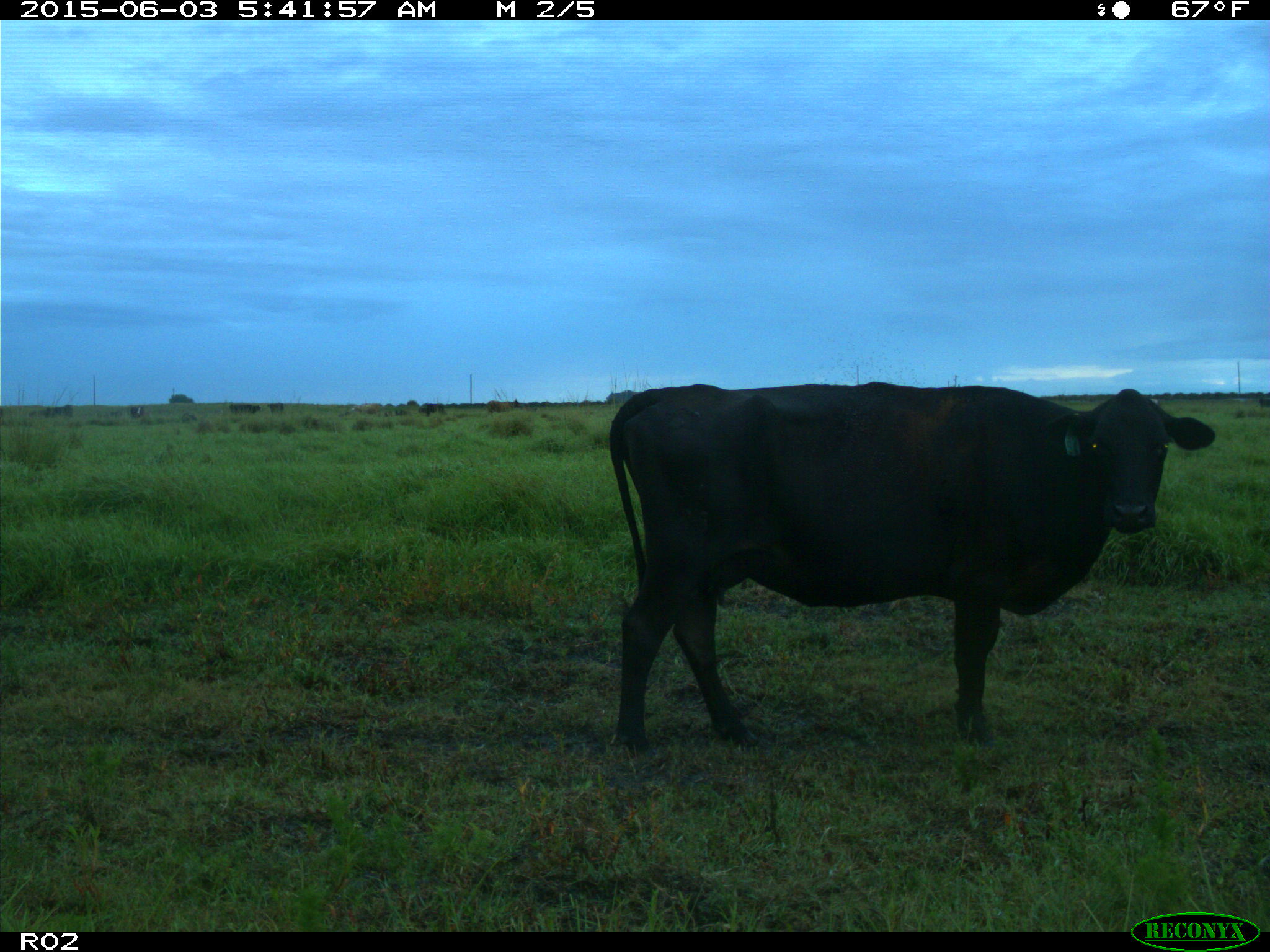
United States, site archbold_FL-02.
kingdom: Animalia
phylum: Chordata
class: Mammalia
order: Artiodactyla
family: Bovidae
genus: Bos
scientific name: Bos taurus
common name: domestic cow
Bos taurus (domestic cow).